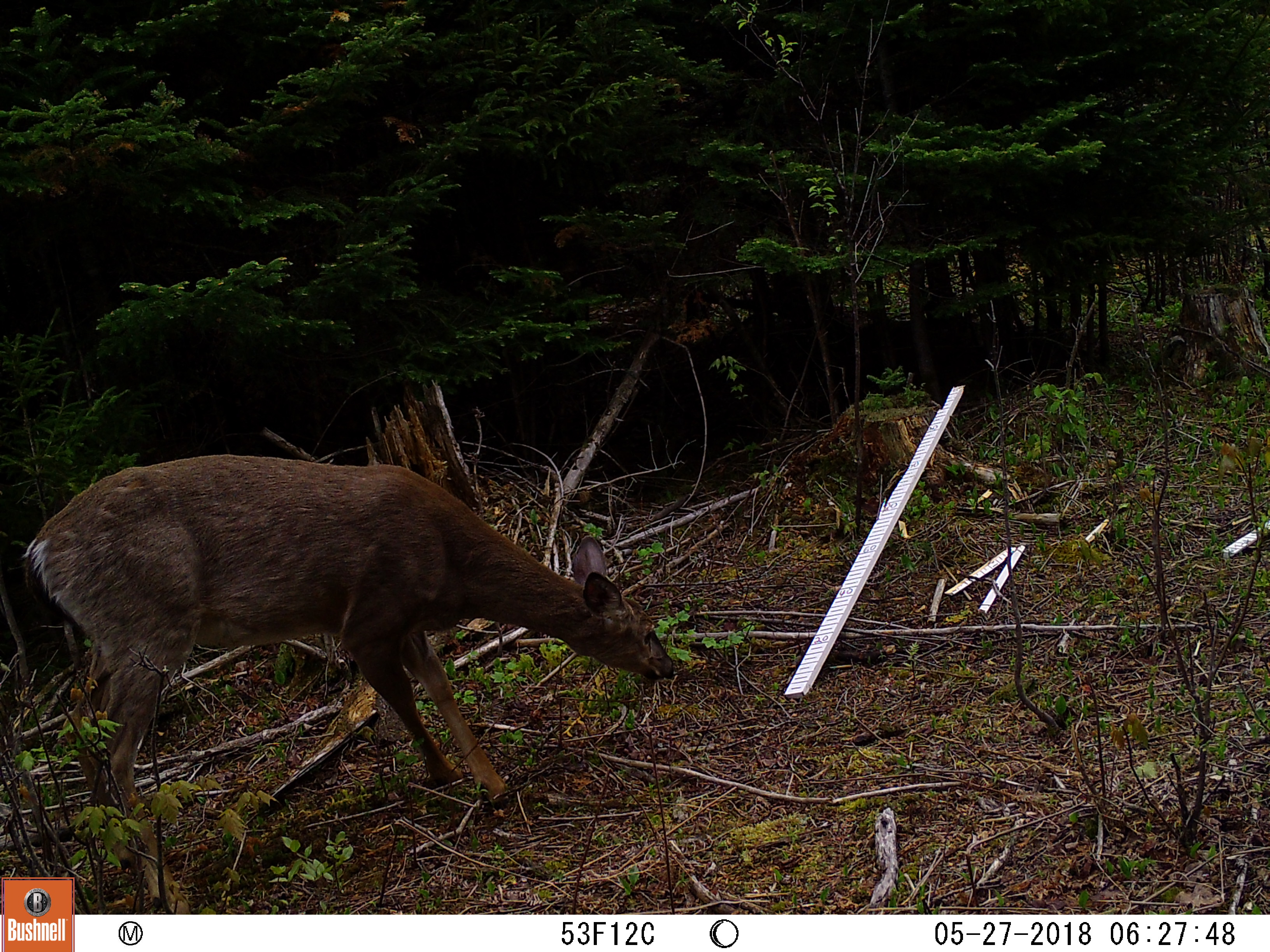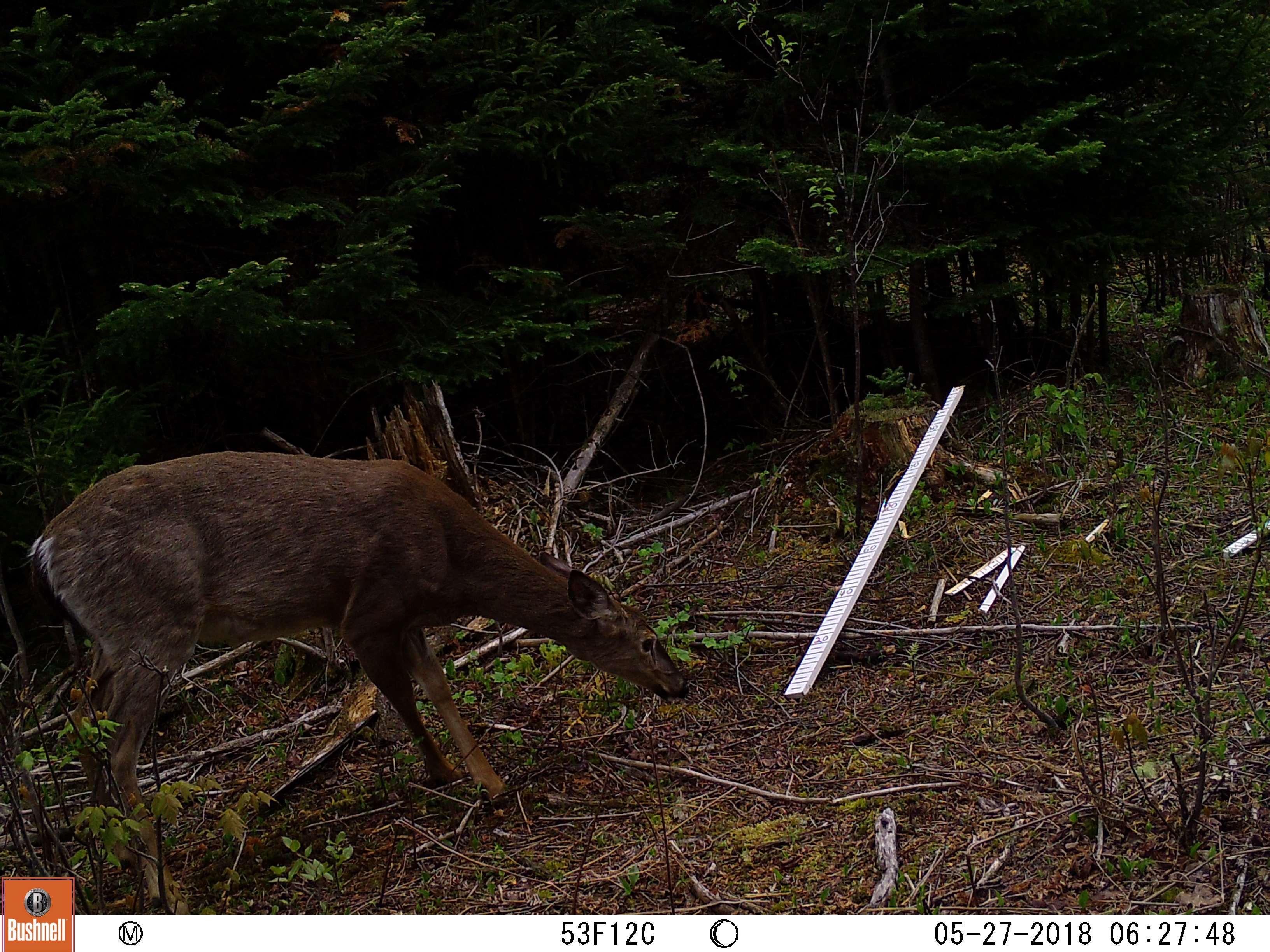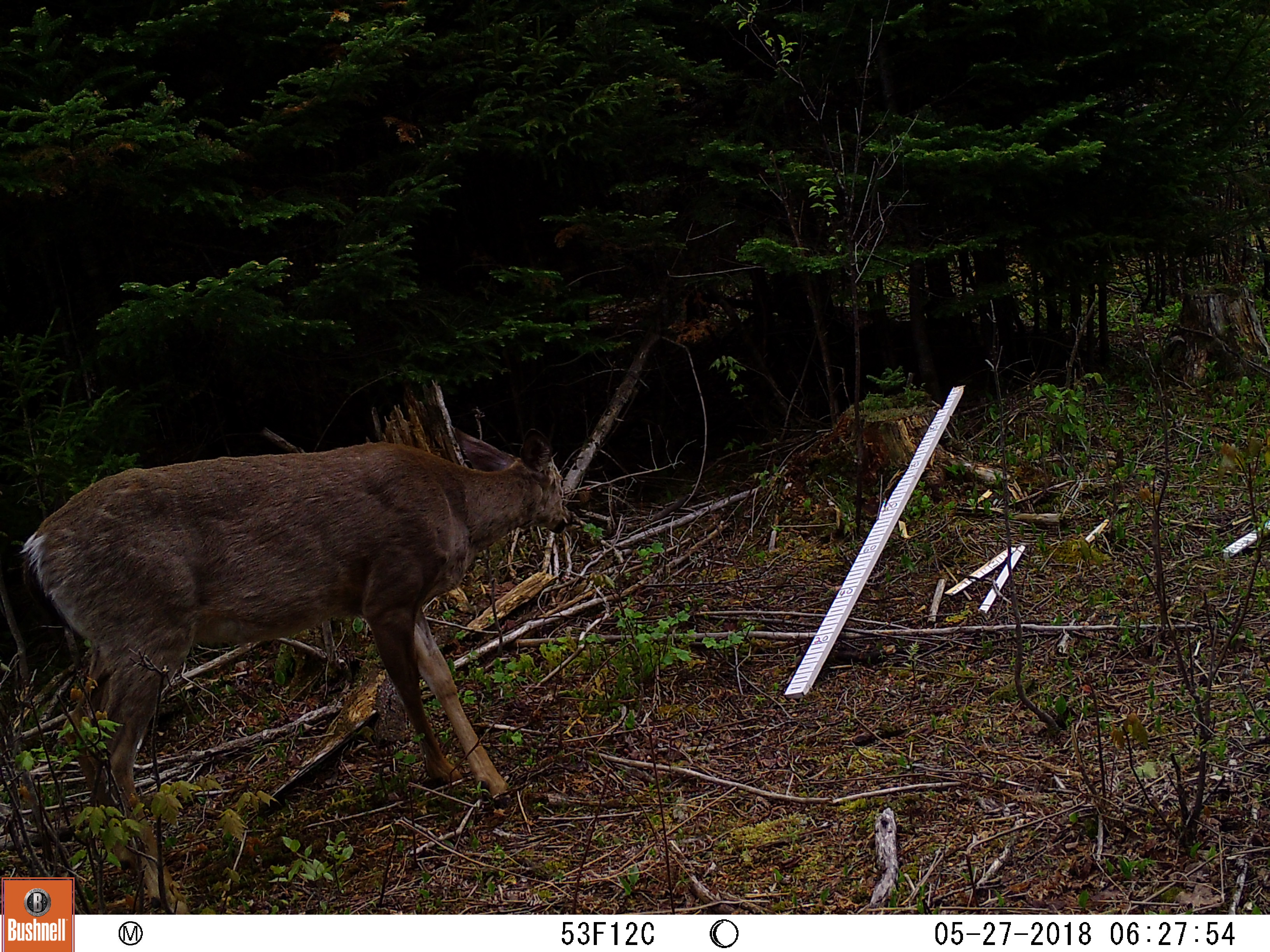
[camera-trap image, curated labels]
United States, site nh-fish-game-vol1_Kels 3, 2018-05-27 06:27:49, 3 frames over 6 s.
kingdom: Animalia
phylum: Chordata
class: Mammalia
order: Artiodactyla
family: Cervidae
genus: Odocoileus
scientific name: Odocoileus virginianus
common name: white-tailed deer